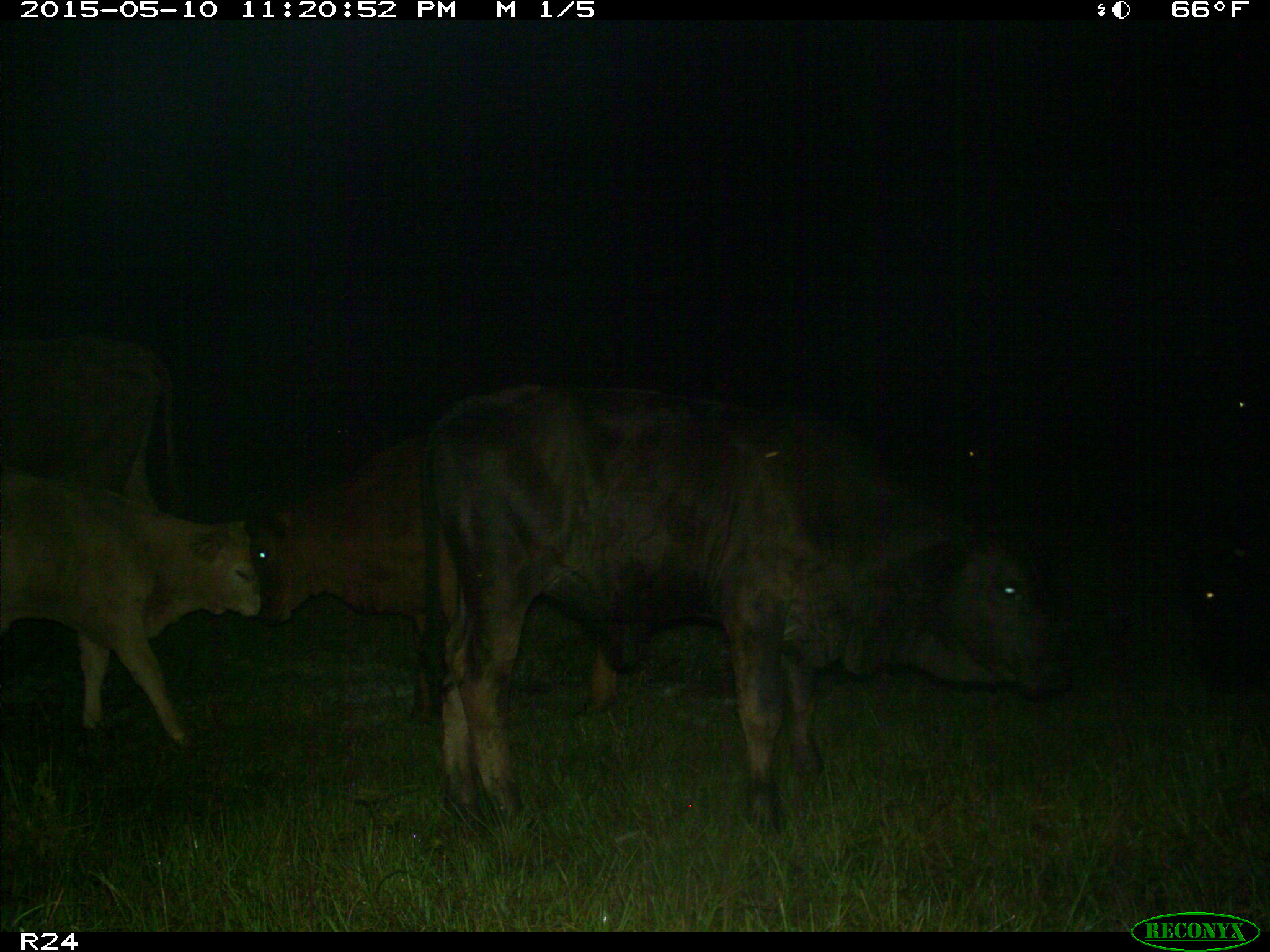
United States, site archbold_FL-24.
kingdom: Animalia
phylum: Chordata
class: Mammalia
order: Artiodactyla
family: Bovidae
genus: Bos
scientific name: Bos taurus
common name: domestic cow